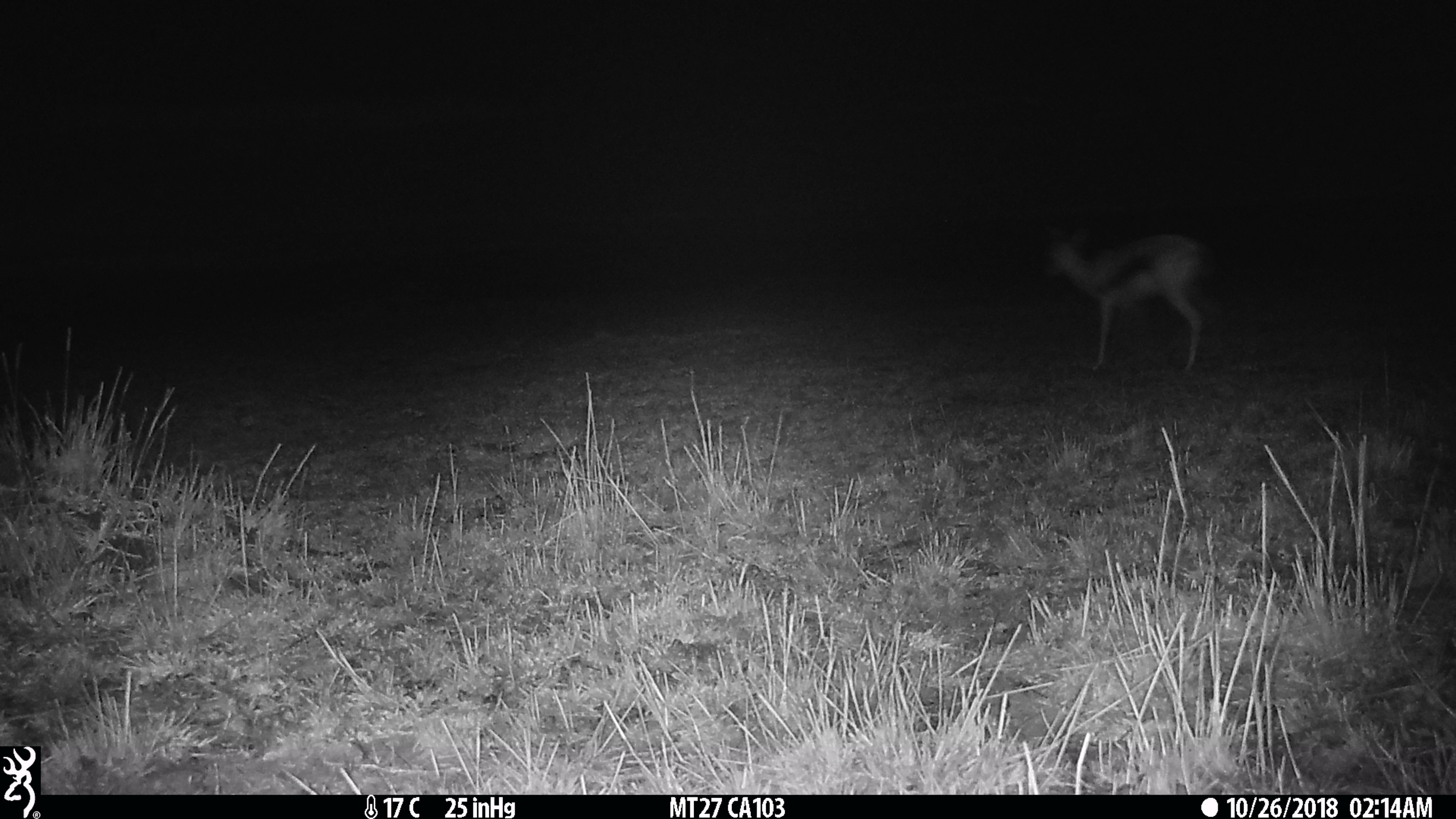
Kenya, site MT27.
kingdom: Animalia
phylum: Chordata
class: Mammalia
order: Artiodactyla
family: Bovidae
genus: Eudorcas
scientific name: Eudorcas thomsonii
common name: thomon's gazelle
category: gazelle thomsons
Gazelle thomsons (thomon's gazelle) (Eudorcas thomsonii).